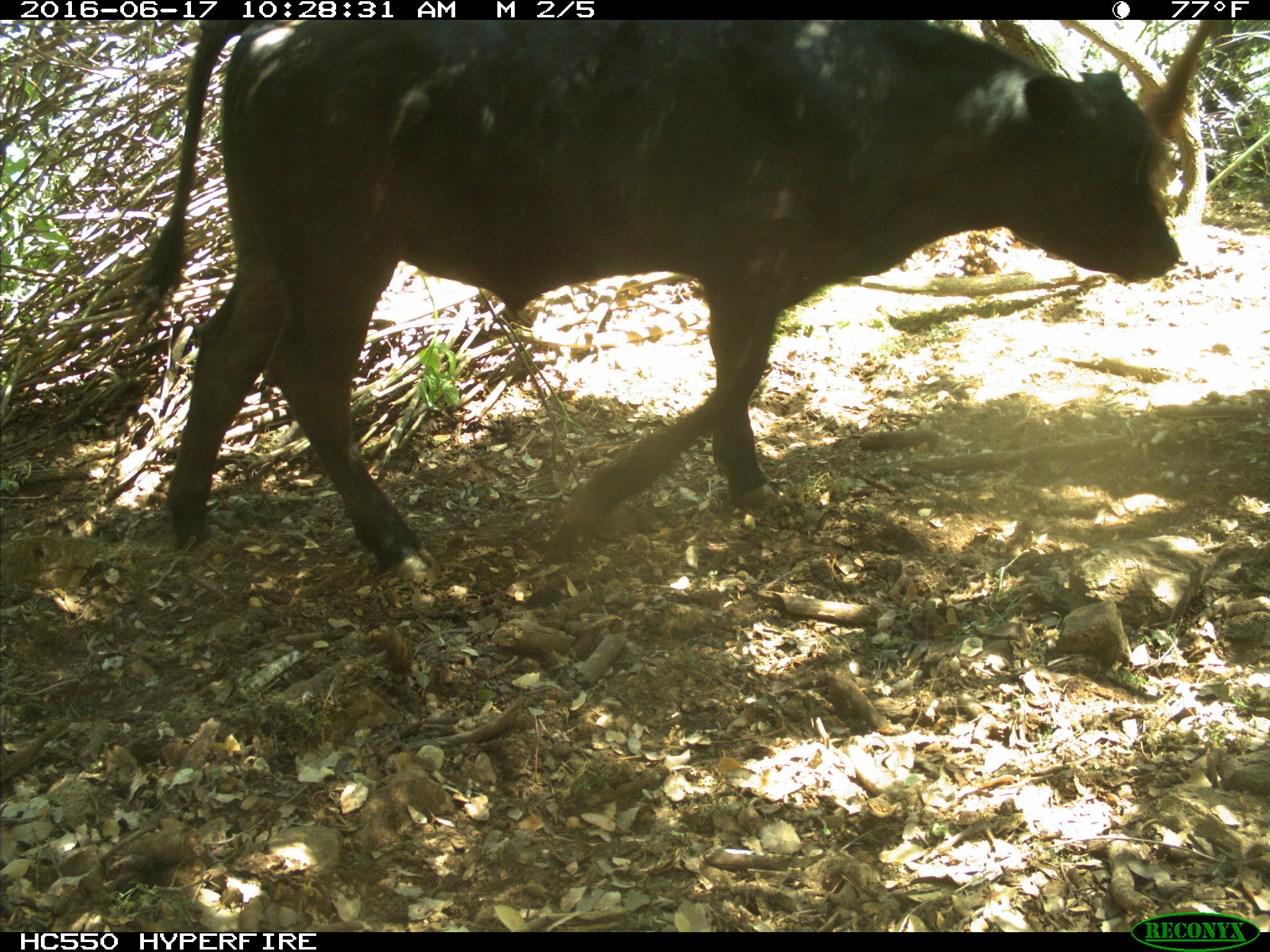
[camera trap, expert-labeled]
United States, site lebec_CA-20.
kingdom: Animalia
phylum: Chordata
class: Mammalia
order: Artiodactyla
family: Bovidae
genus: Bos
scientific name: Bos taurus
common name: domestic cow